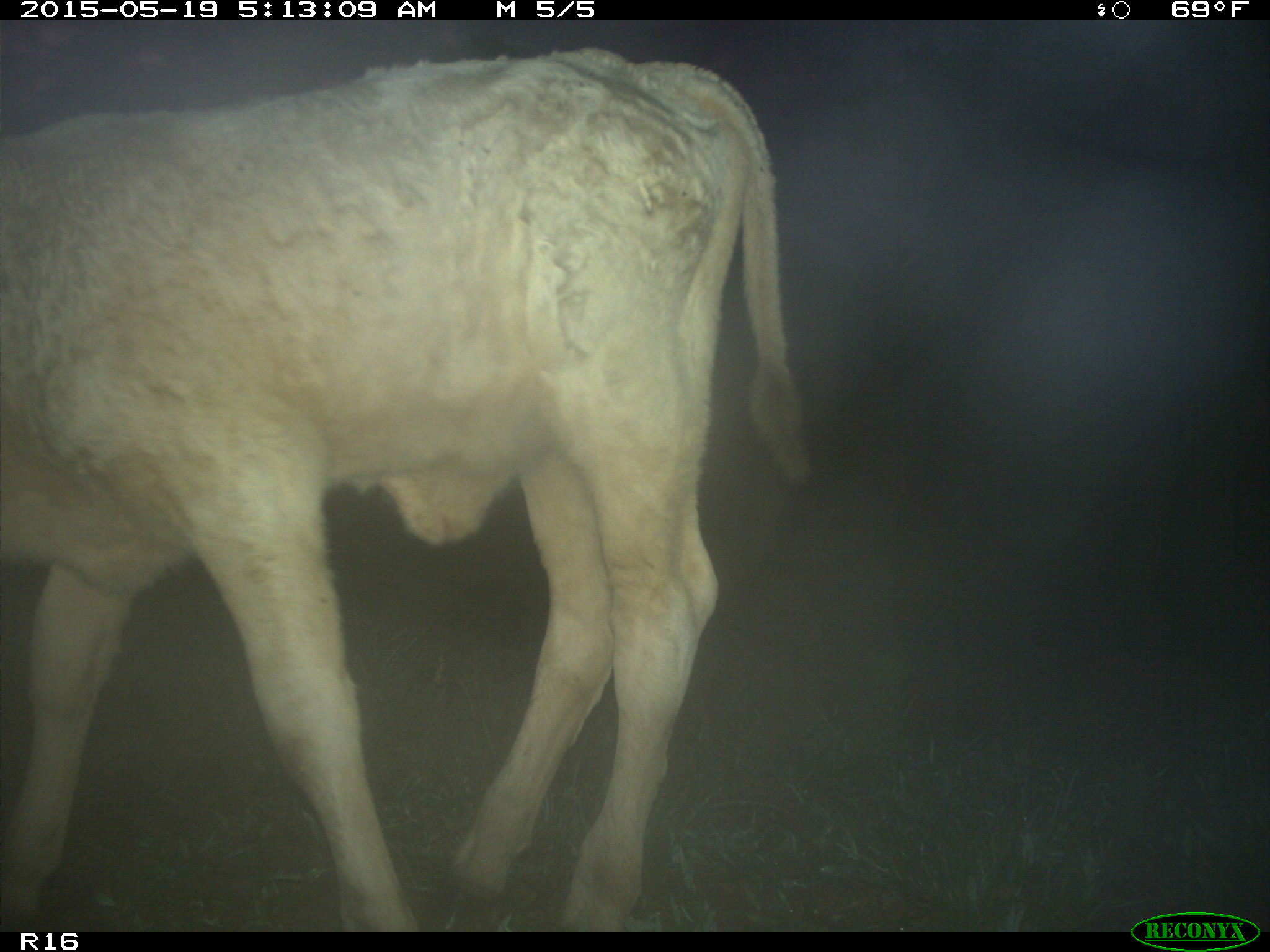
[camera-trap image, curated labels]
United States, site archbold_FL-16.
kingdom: Animalia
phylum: Chordata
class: Mammalia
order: Artiodactyla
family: Bovidae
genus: Bos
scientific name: Bos taurus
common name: domestic cow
Bos taurus (domestic cow).